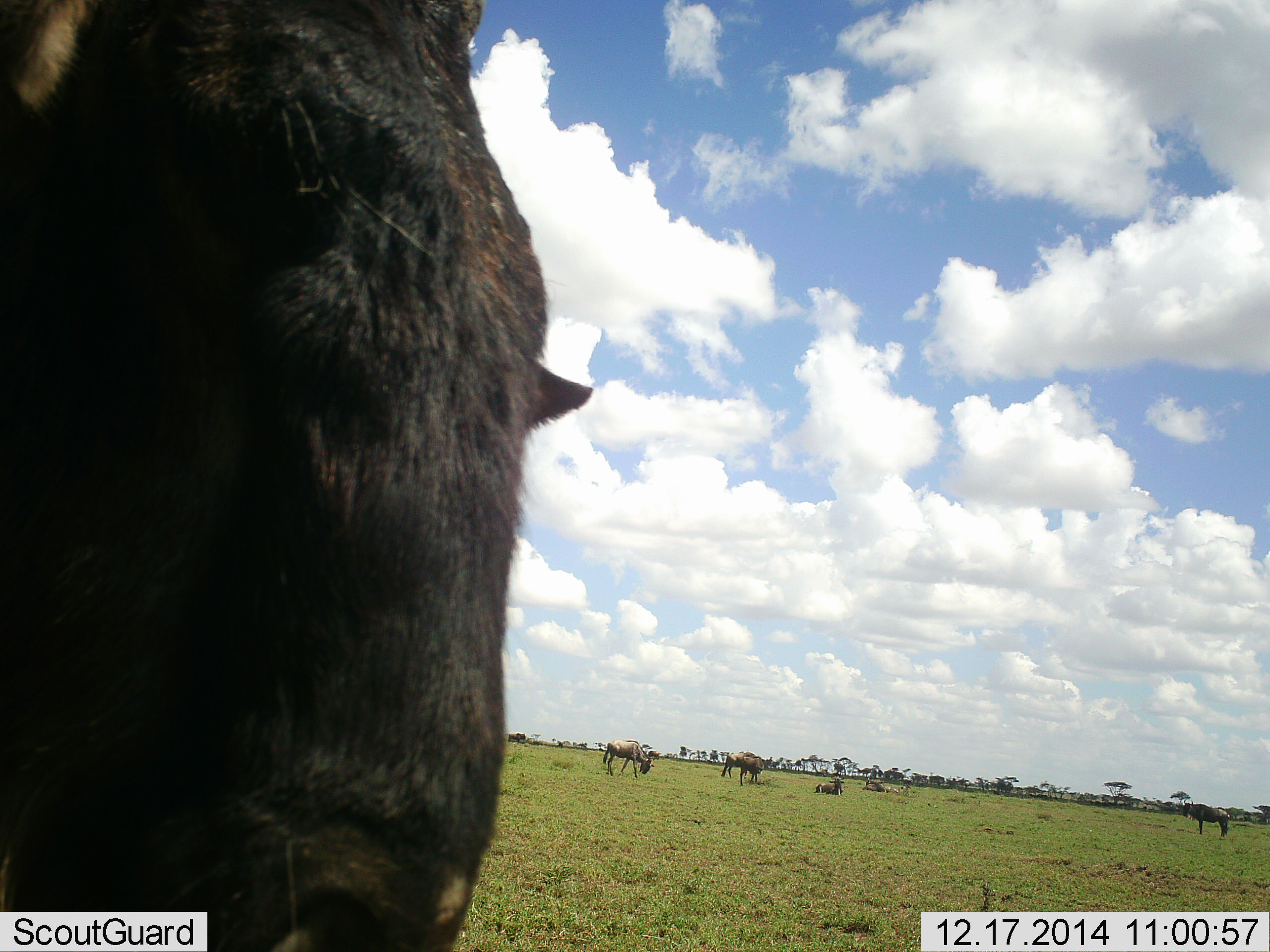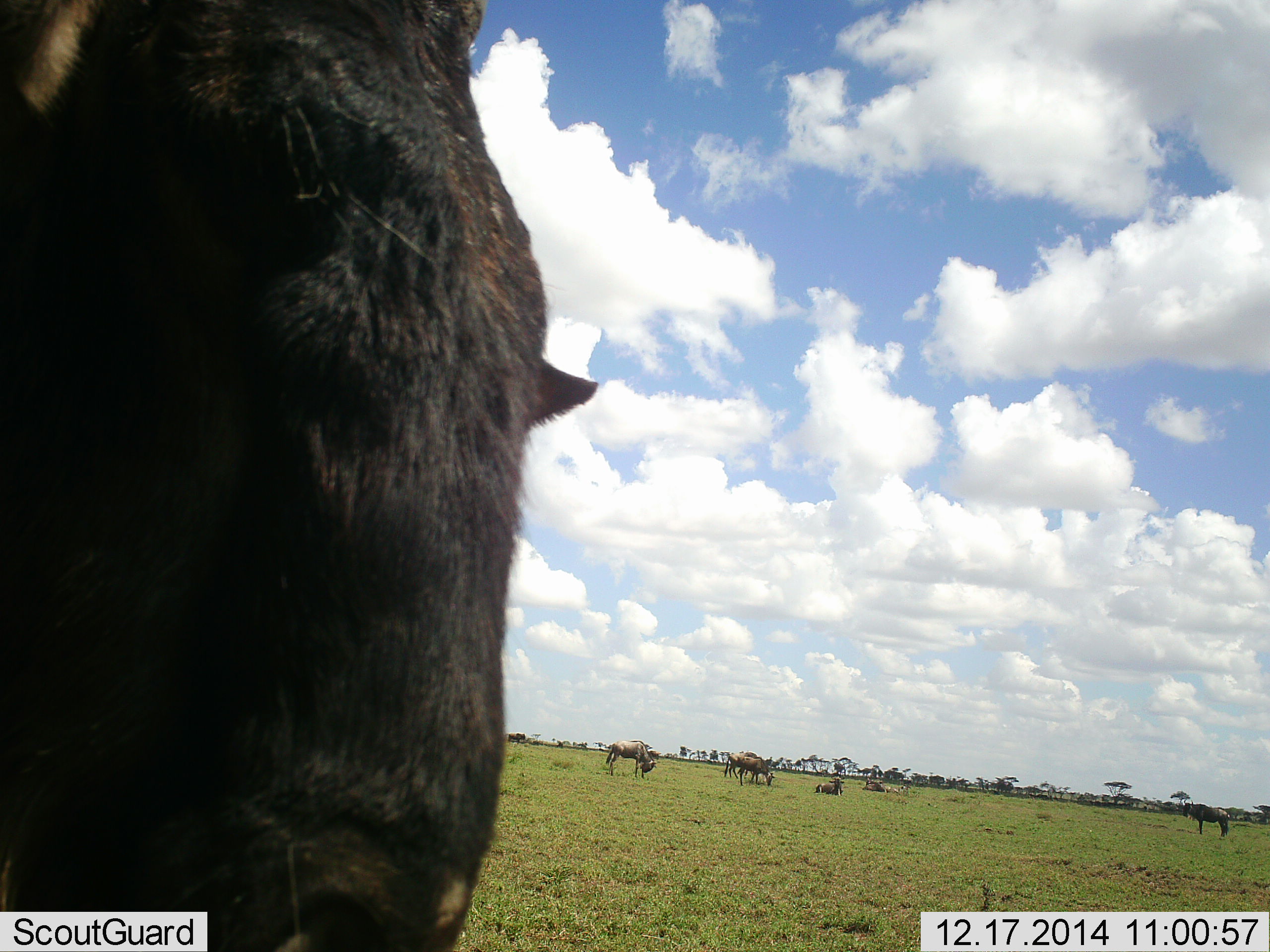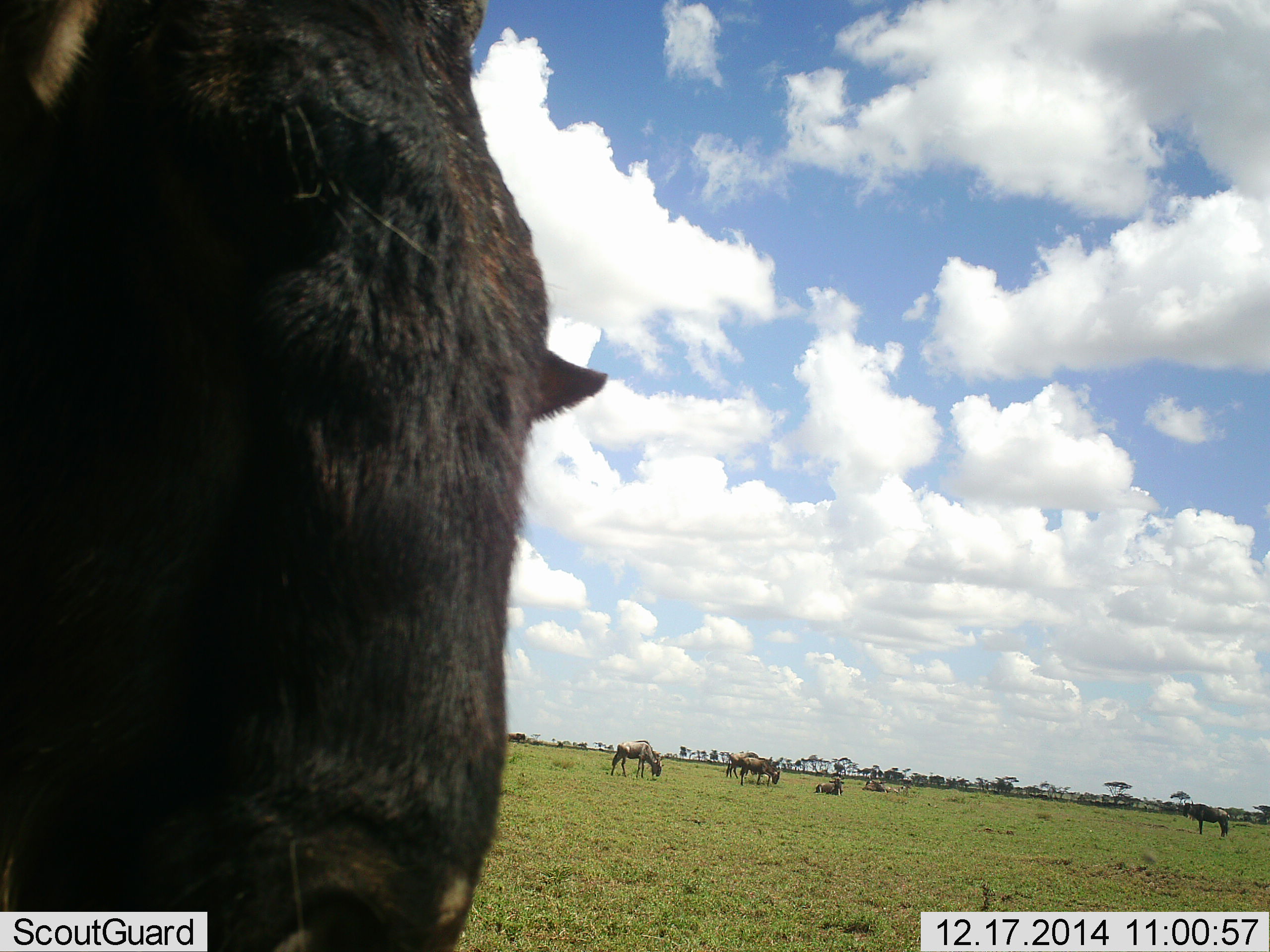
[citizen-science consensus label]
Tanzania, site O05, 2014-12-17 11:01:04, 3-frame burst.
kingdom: Animalia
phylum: Chordata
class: Mammalia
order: Artiodactyla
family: Bovidae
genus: Connochaetes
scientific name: Connochaetes taurinus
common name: blue wildebeest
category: wildebeest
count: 6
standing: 90%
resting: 80%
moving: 10%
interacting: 0%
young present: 10%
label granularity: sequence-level